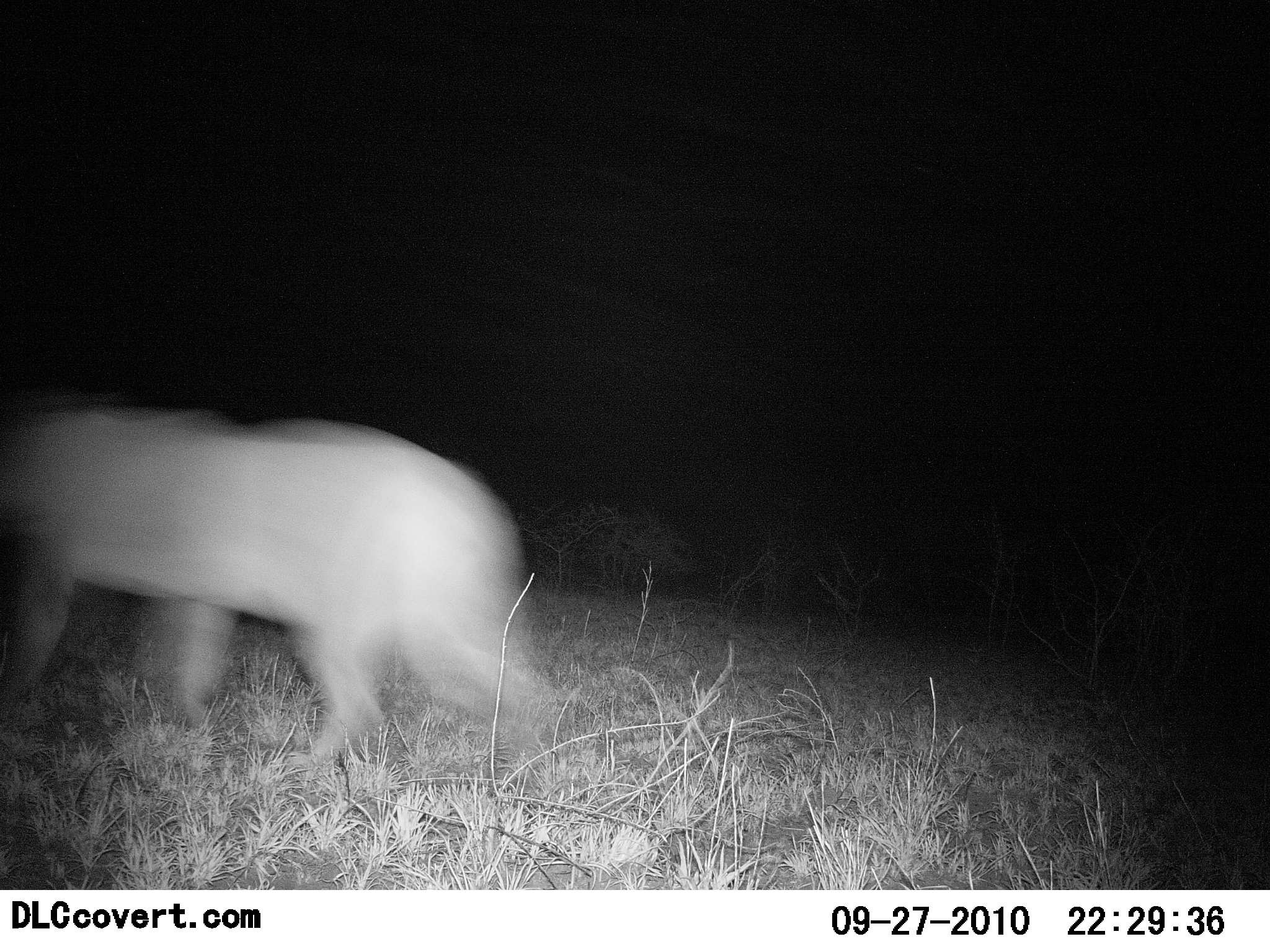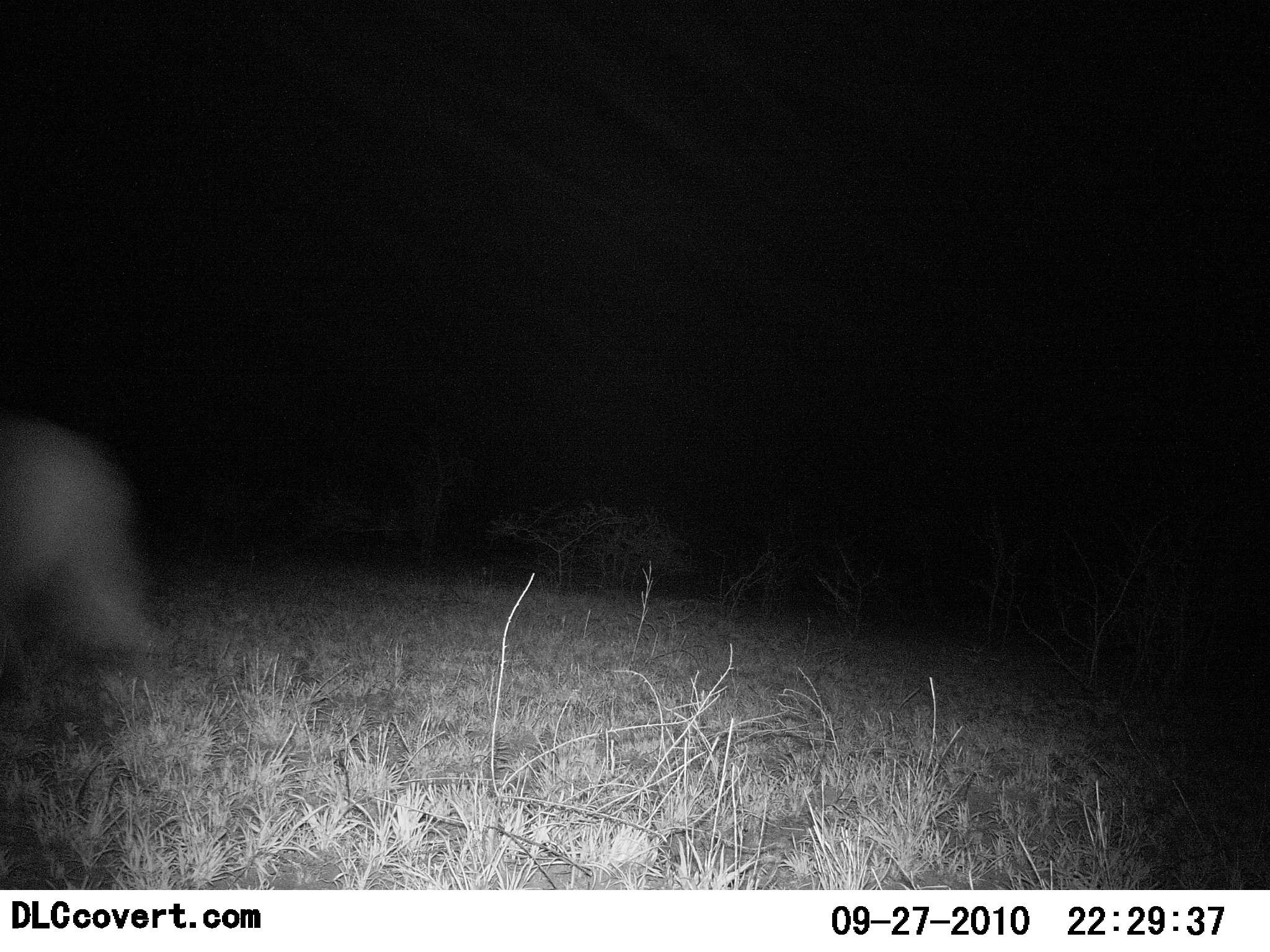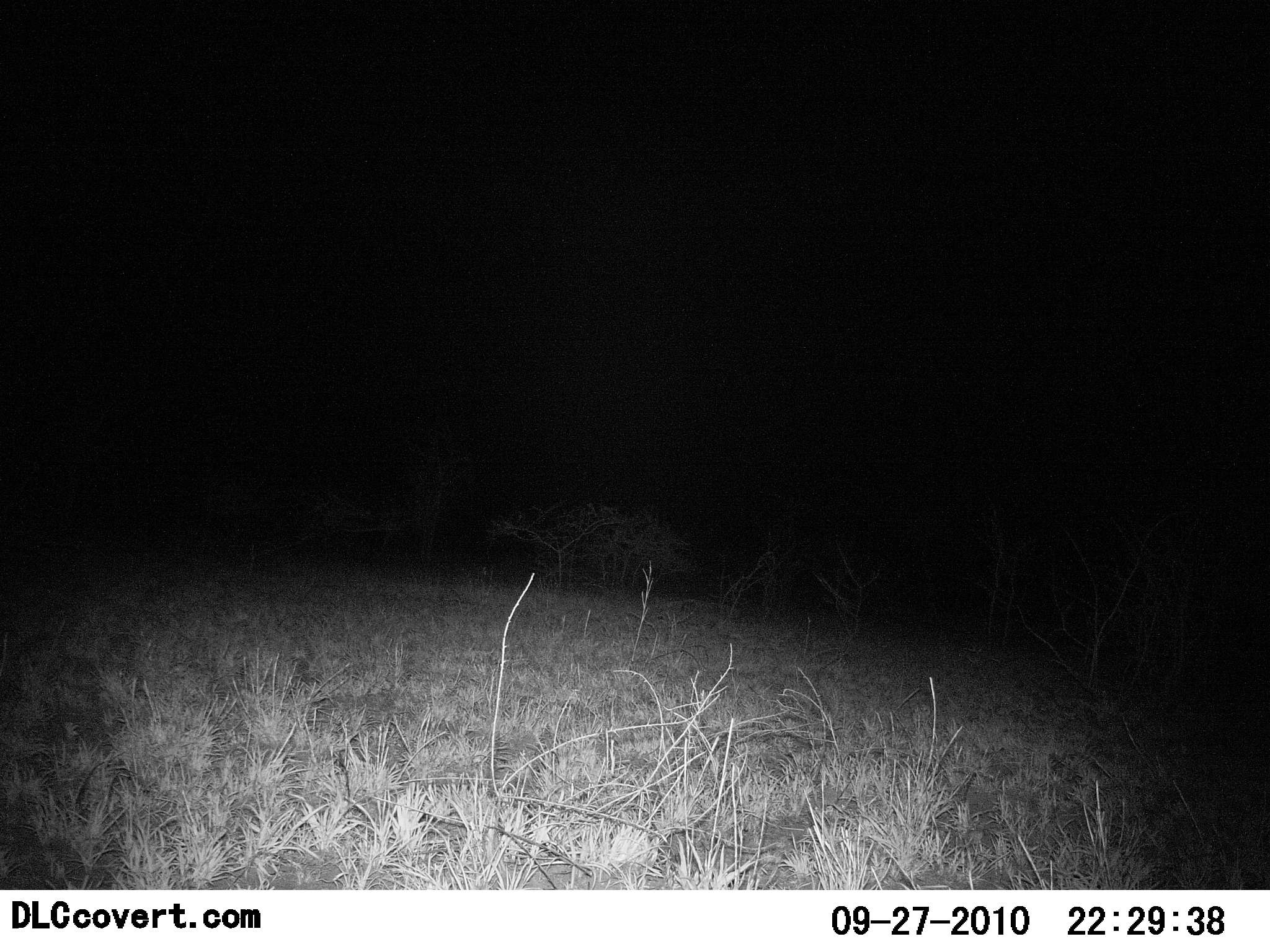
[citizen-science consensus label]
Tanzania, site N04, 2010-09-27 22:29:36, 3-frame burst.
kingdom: Animalia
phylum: Chordata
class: Mammalia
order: Carnivora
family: Canidae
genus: Lupulella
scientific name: Lupulella mesomelas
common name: black-backed jackal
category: jackal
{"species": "jackal (black-backed jackal) (Lupulella mesomelas)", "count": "1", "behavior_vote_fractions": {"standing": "0%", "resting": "0%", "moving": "100%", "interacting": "0%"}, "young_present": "0%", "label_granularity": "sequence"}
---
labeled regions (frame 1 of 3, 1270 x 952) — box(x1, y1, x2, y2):
animal: box(0, 401, 552, 780)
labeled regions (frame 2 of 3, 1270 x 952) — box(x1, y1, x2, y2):
animal: box(0, 405, 161, 686)